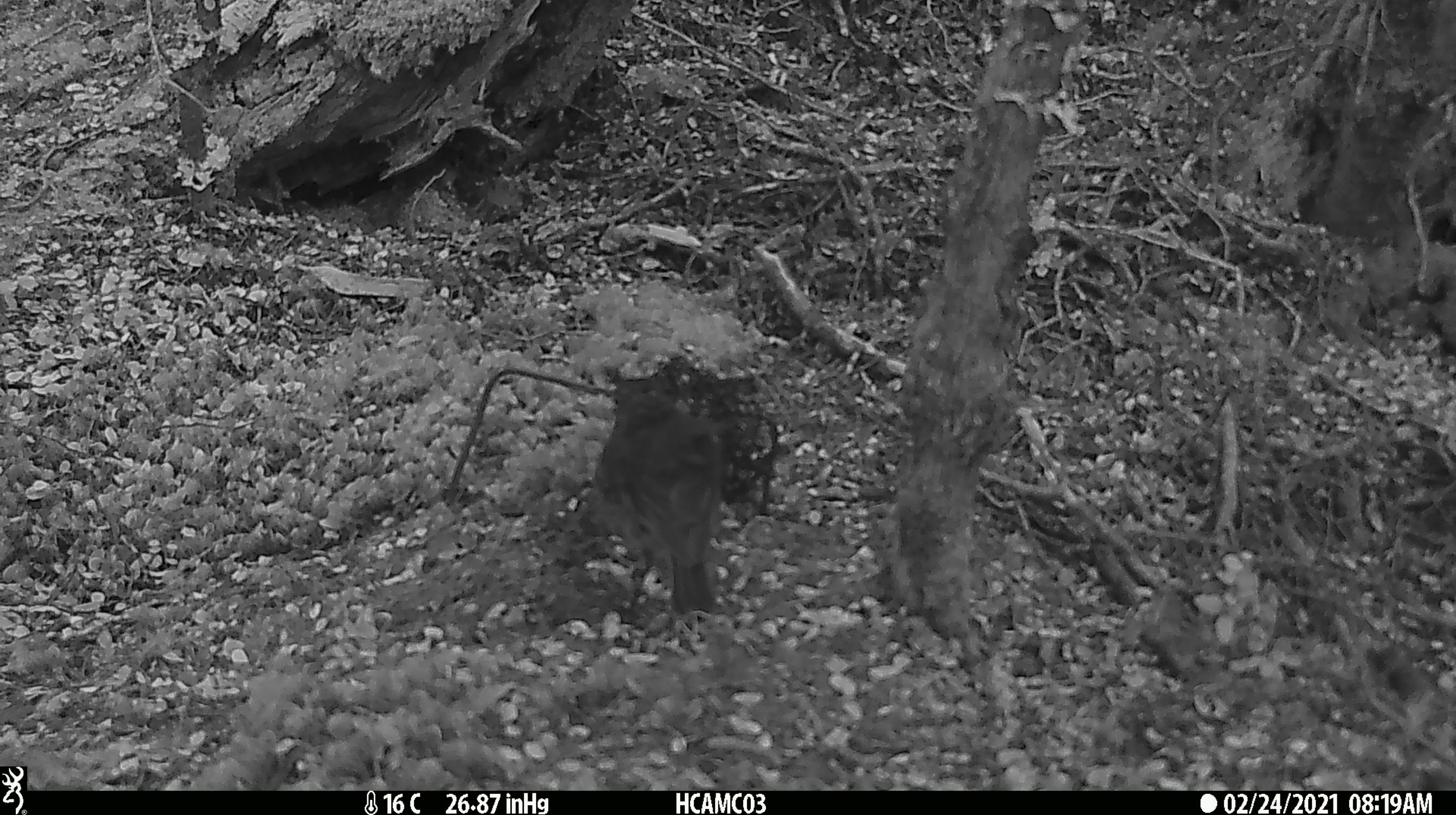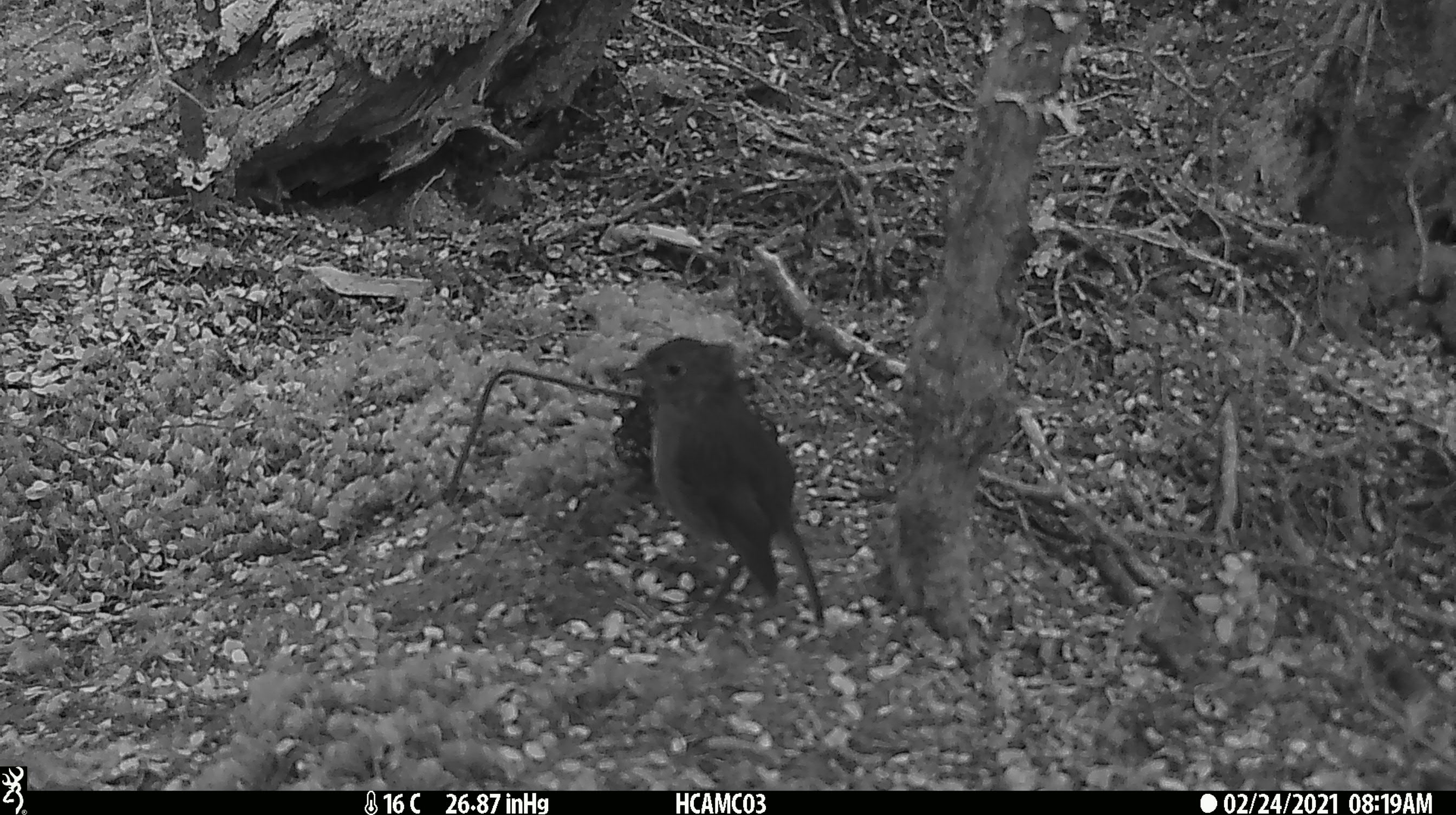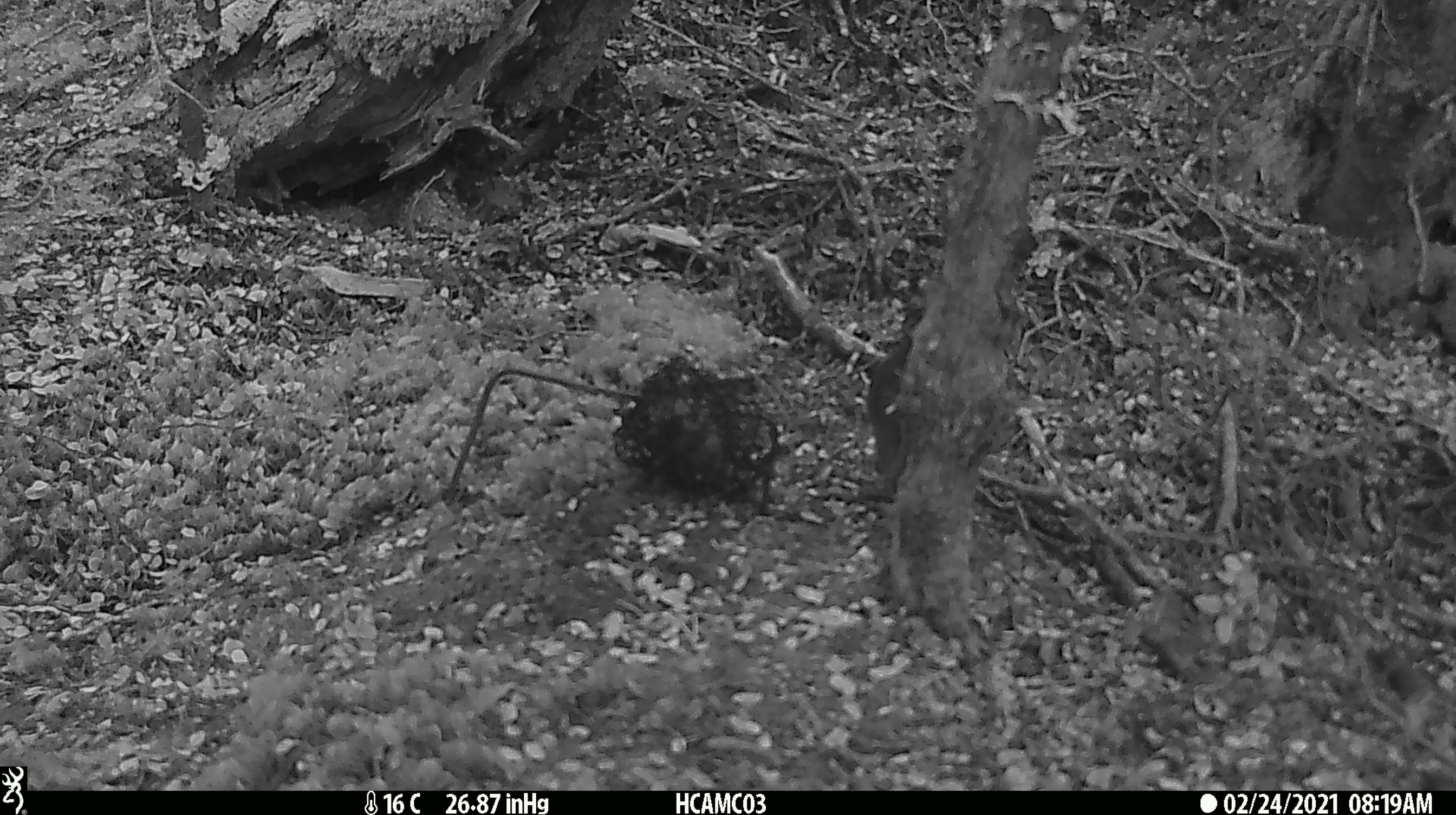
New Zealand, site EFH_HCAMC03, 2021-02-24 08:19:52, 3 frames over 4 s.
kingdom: Animalia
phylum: Chordata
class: Aves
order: Passeriformes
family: Petroicidae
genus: Petroica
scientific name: Petroica australis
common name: new zealand robin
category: robin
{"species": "robin (new zealand robin) (Petroica australis)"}